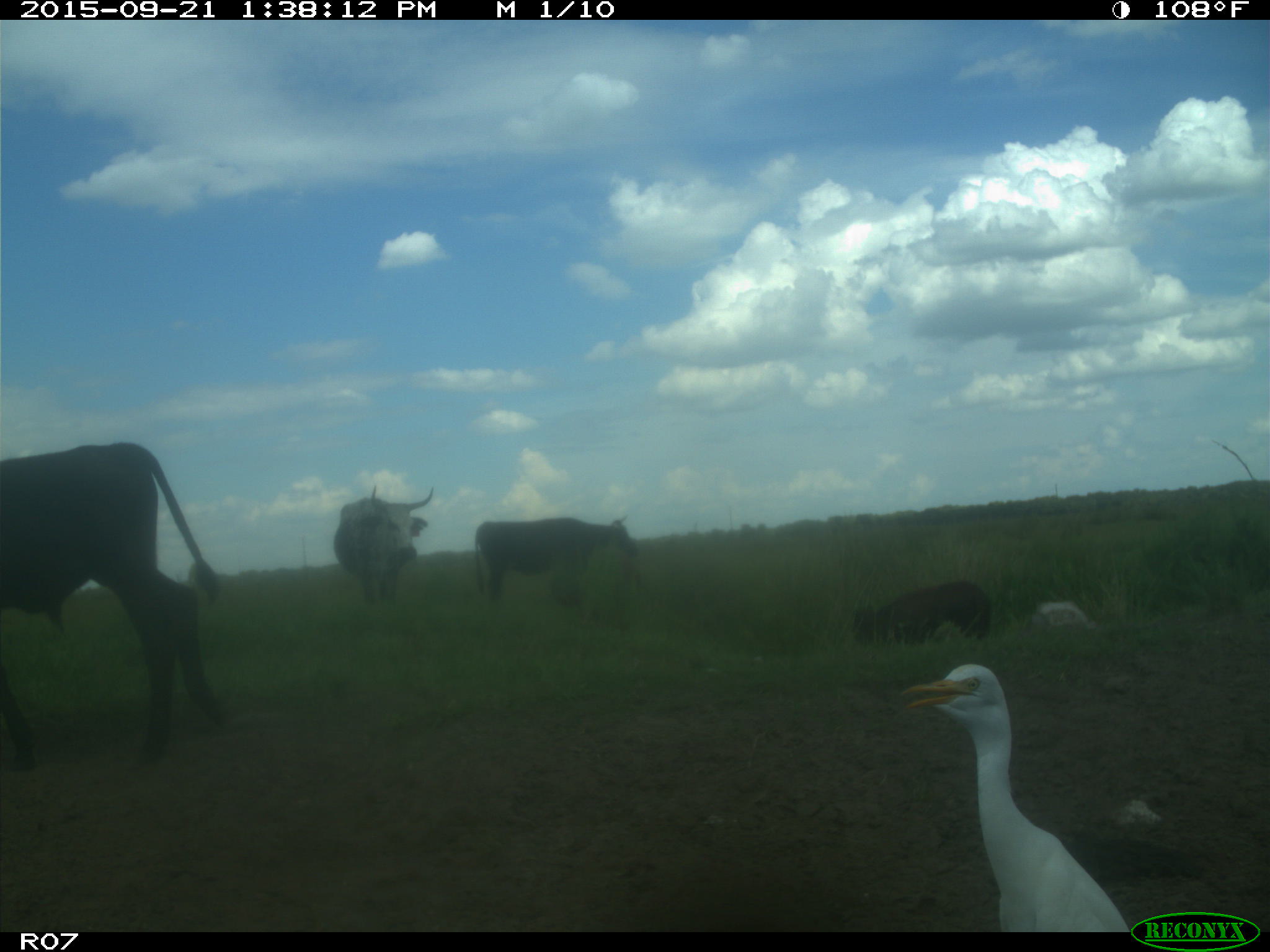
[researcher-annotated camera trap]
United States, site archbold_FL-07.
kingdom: Animalia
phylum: Chordata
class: Mammalia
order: Artiodactyla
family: Bovidae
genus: Bos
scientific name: Bos taurus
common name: domestic cow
Bos taurus (domestic cow).